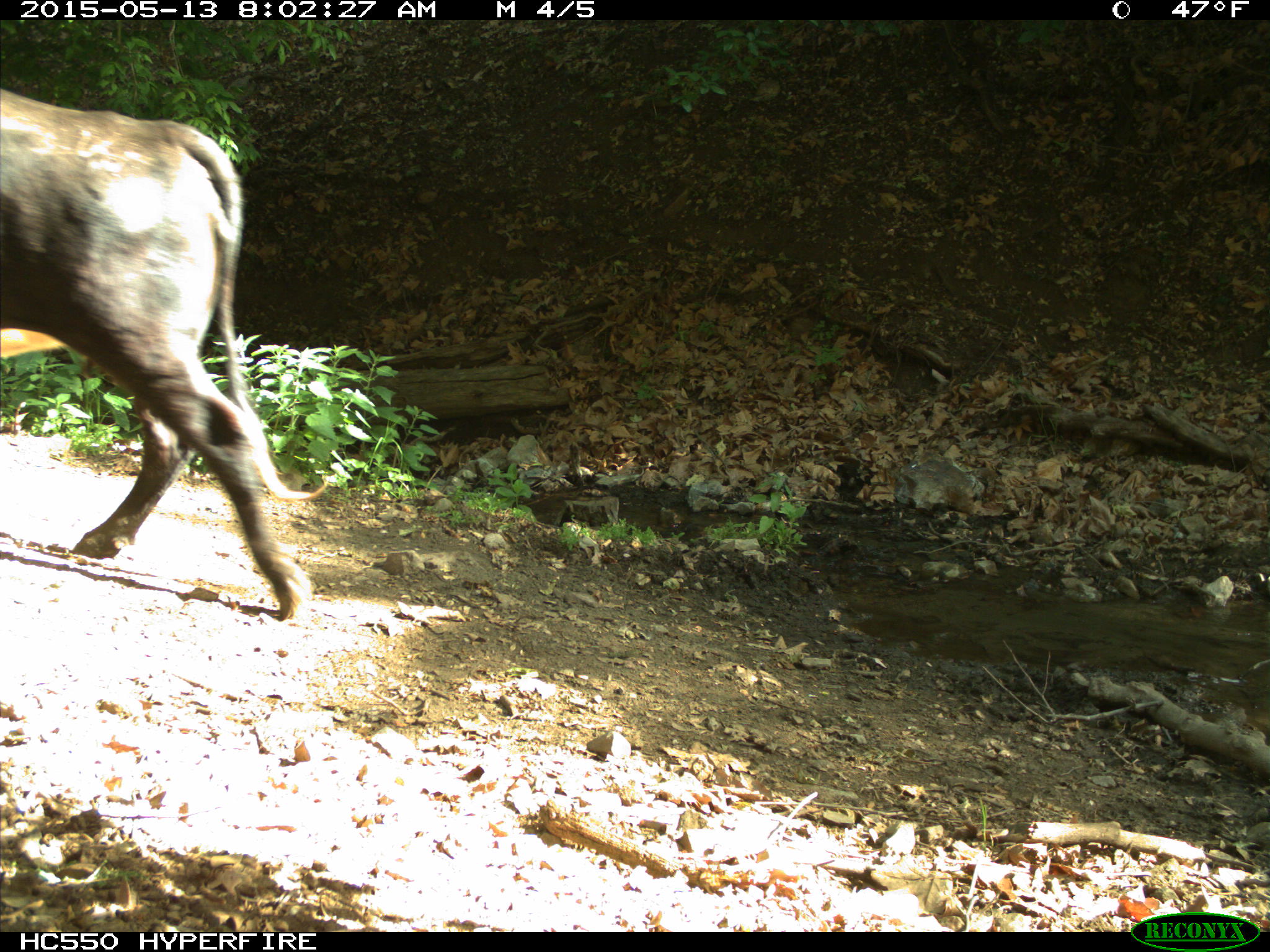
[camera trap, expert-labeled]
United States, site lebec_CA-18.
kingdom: Animalia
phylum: Chordata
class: Mammalia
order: Artiodactyla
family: Bovidae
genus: Bos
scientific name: Bos taurus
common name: domestic cow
Bos taurus (domestic cow).